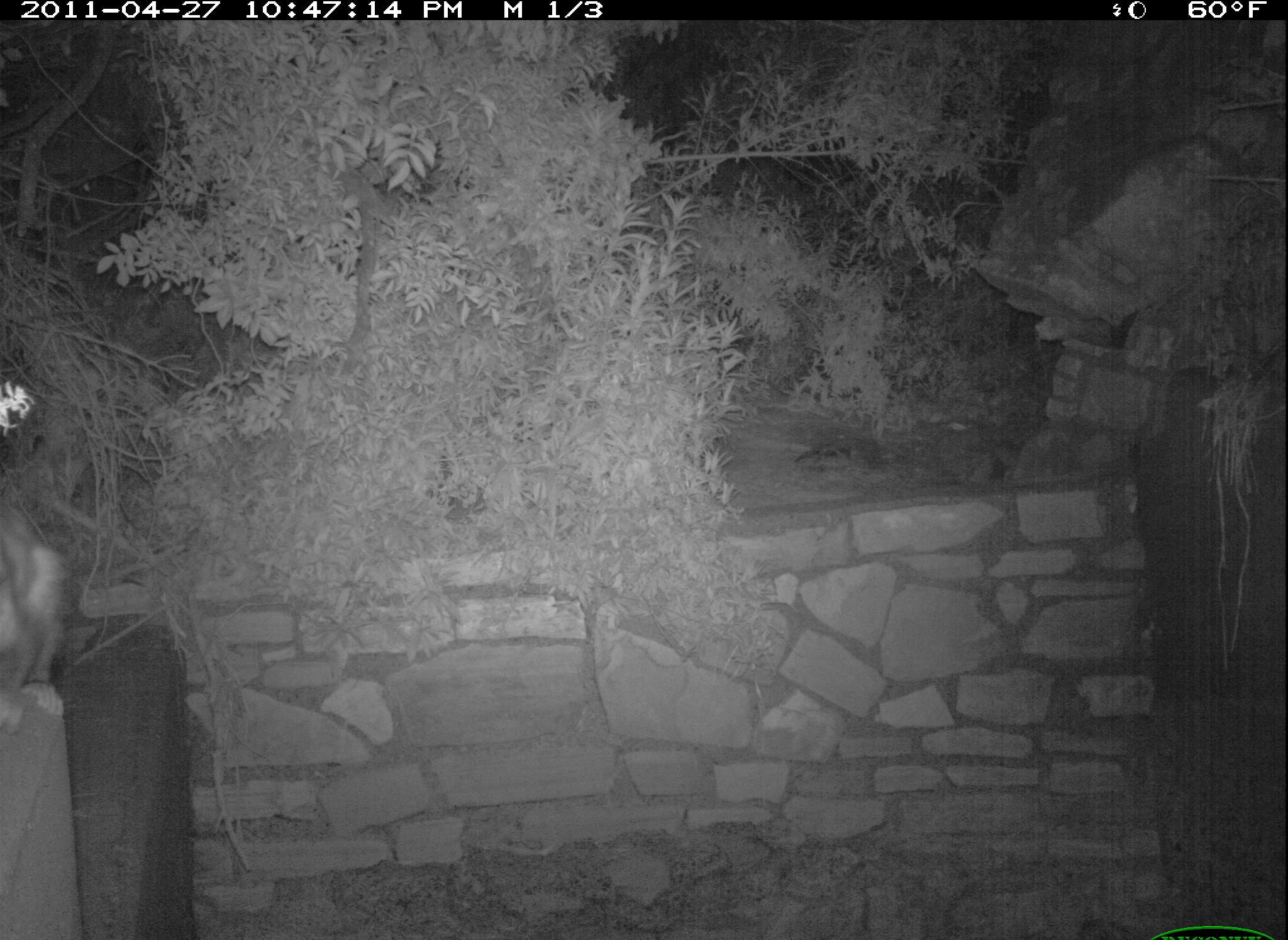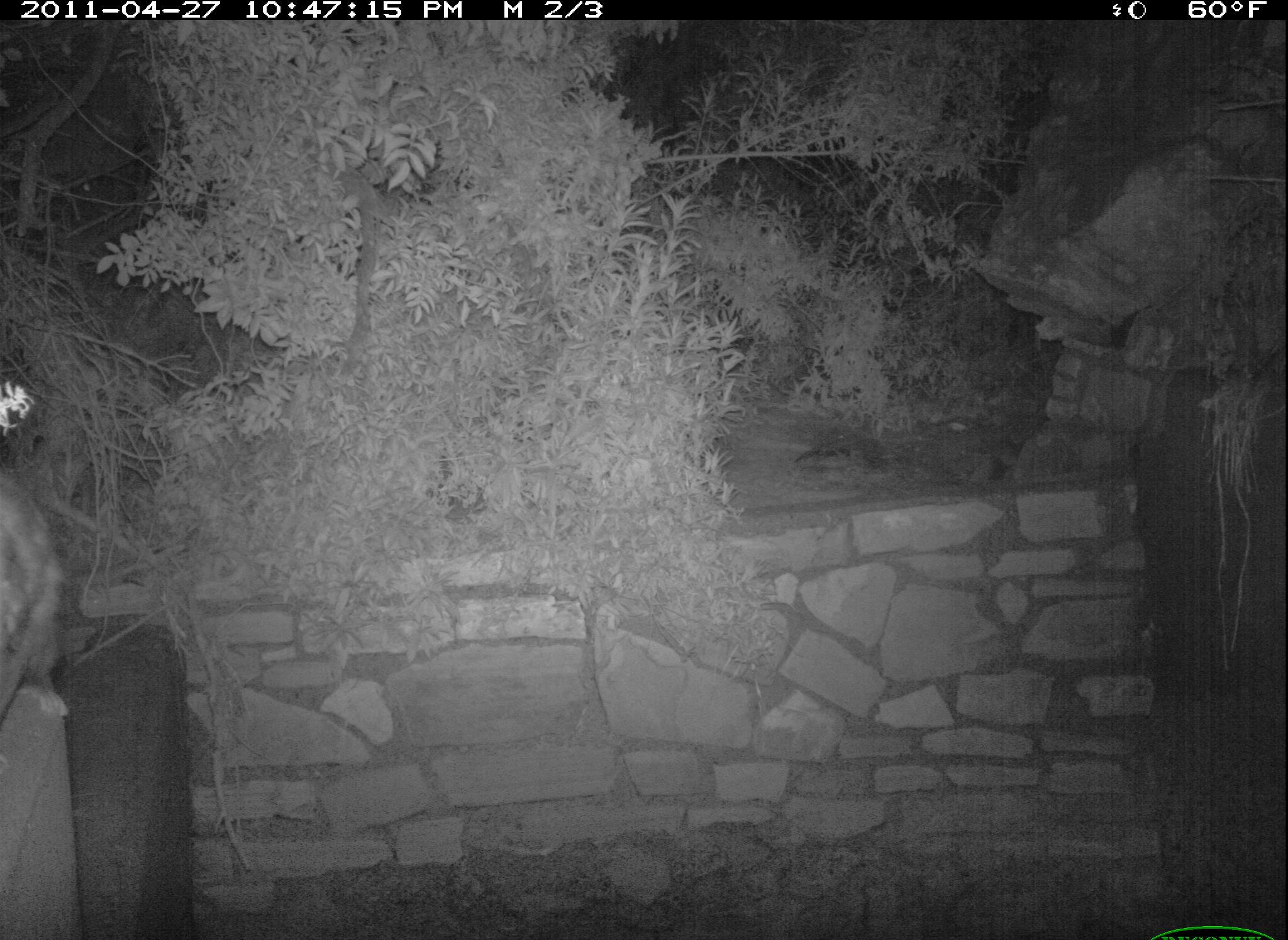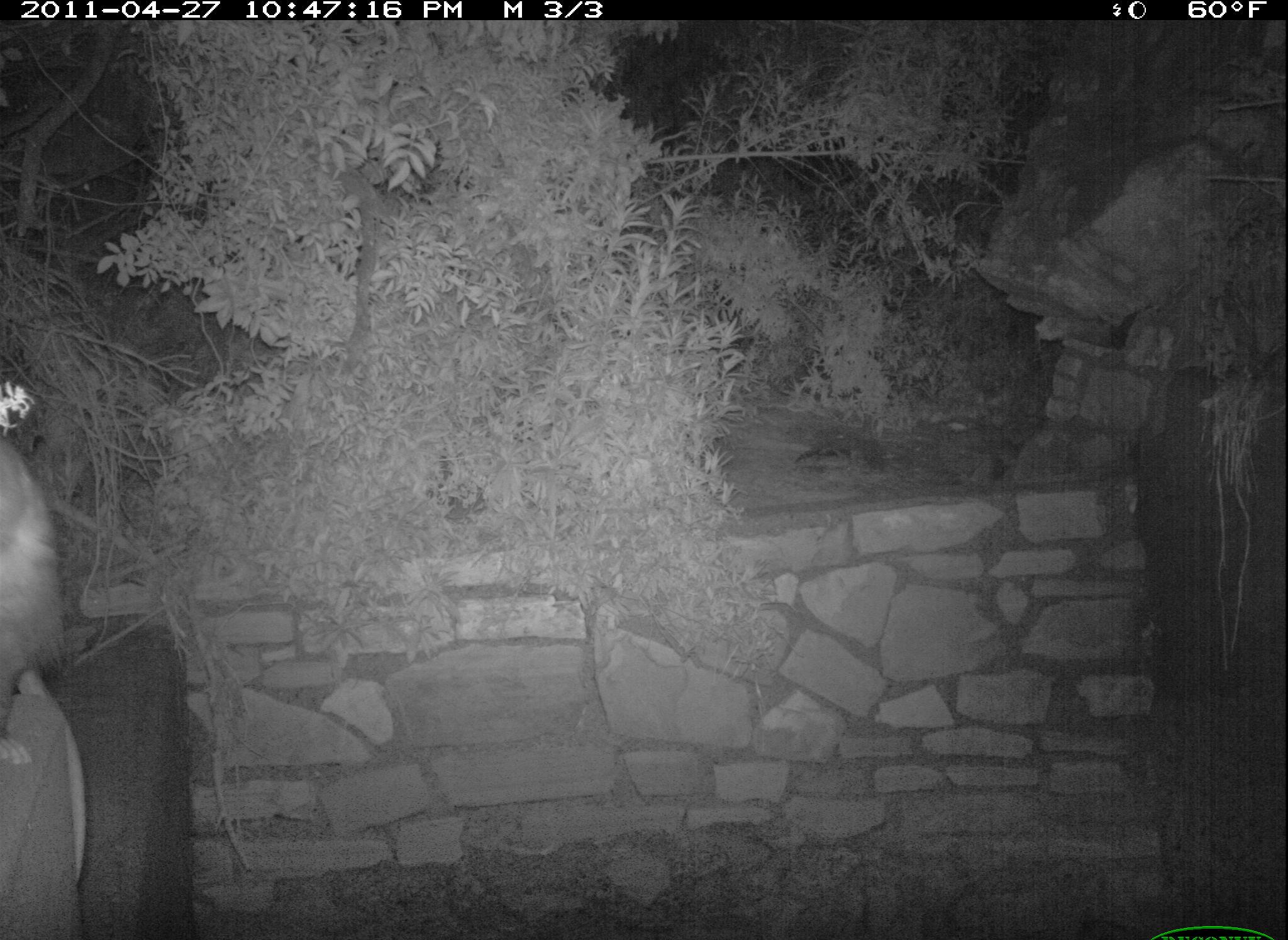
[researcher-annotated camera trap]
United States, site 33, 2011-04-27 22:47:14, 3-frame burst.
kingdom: Animalia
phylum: Chordata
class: Mammalia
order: Didelphimorphia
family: Didelphidae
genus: Didelphis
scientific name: Didelphis virginiana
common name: virginia opossum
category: opossum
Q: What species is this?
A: Opossum (virginia opossum) (Didelphis virginiana).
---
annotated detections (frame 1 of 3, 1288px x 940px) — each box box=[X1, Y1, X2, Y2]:
opossum: box=[10, 488, 84, 744]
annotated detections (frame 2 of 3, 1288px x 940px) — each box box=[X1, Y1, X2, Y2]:
opossum: box=[5, 446, 90, 734]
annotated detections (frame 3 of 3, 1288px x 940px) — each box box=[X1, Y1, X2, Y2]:
opossum: box=[3, 380, 106, 784]